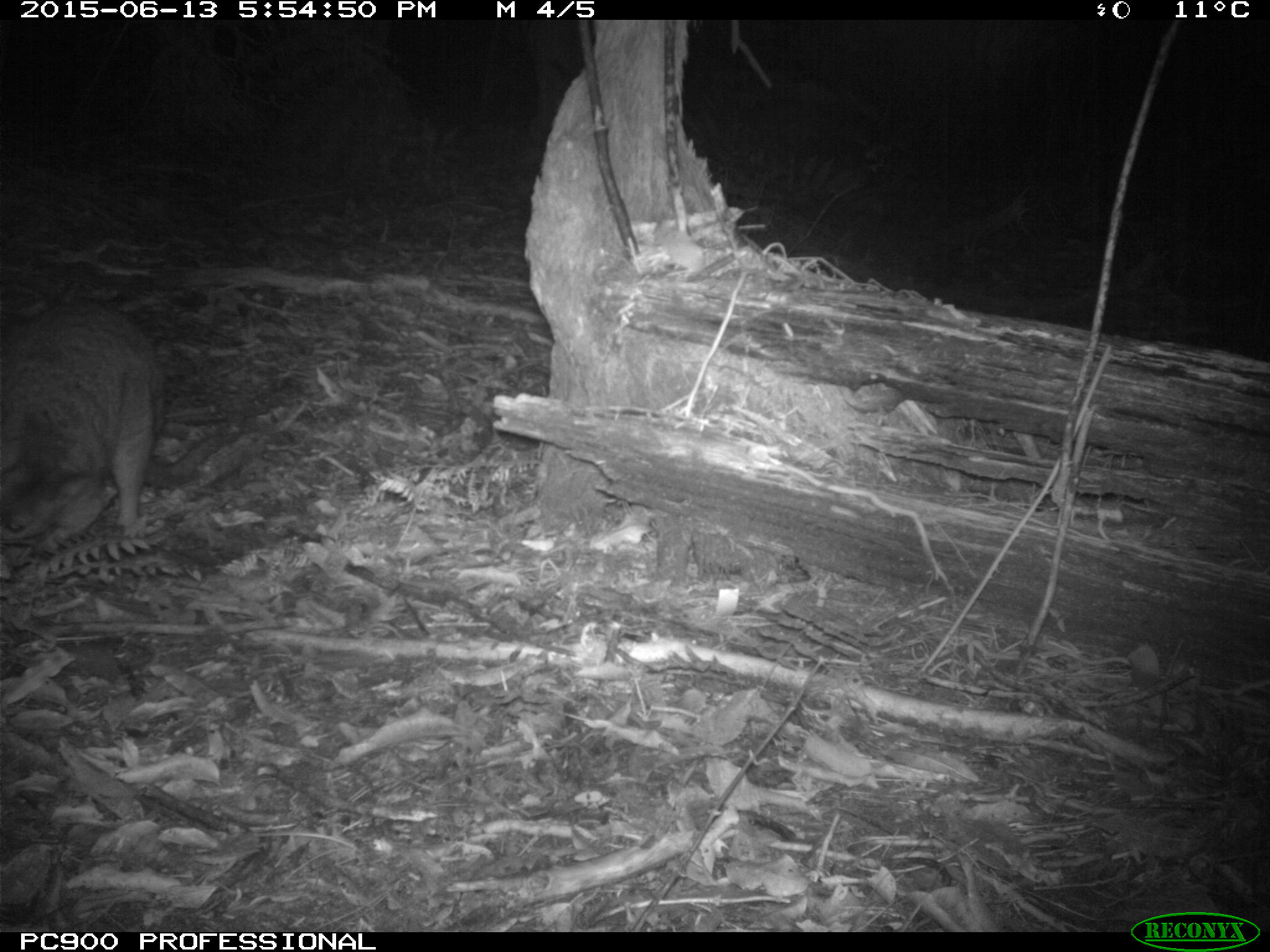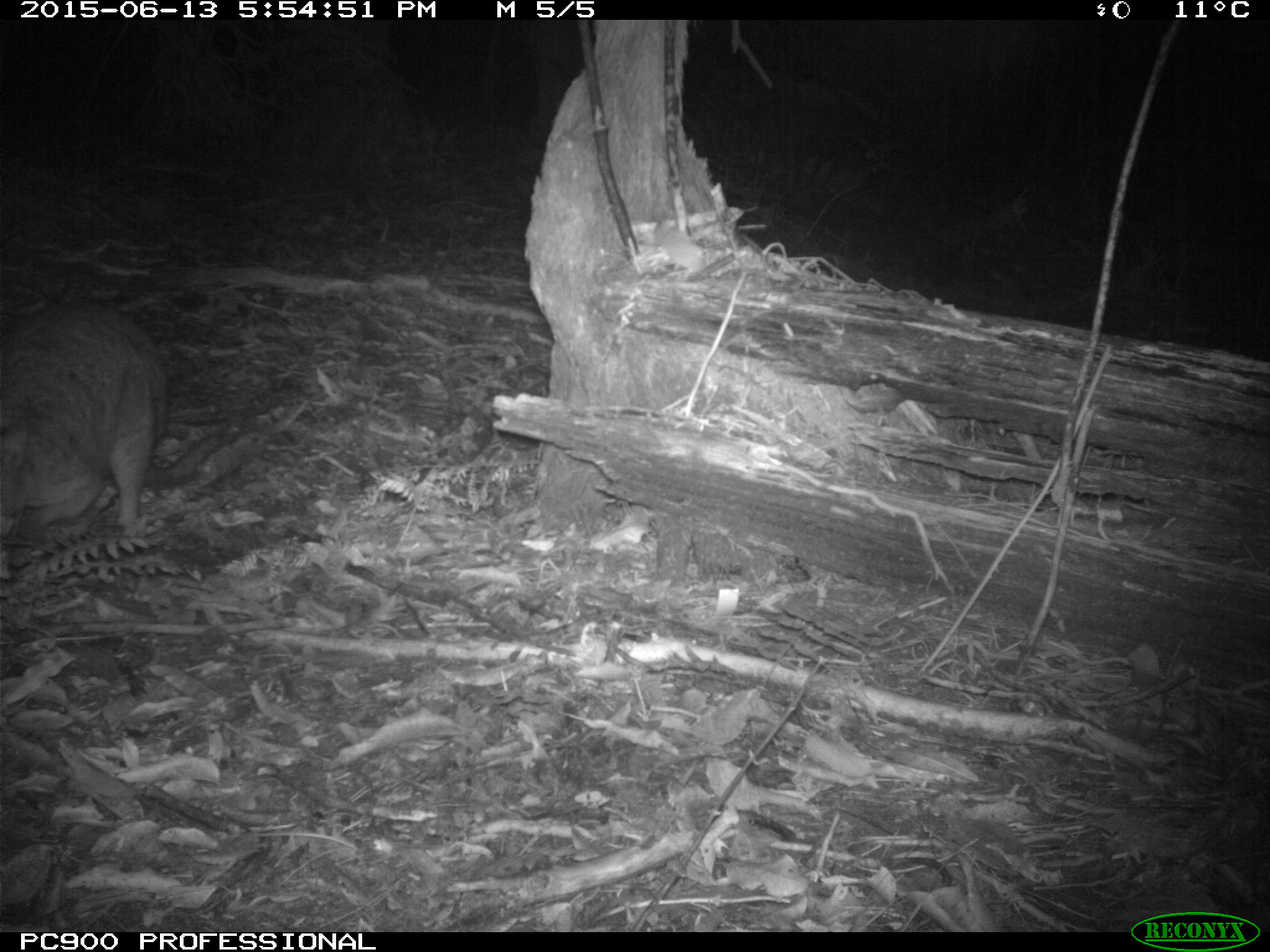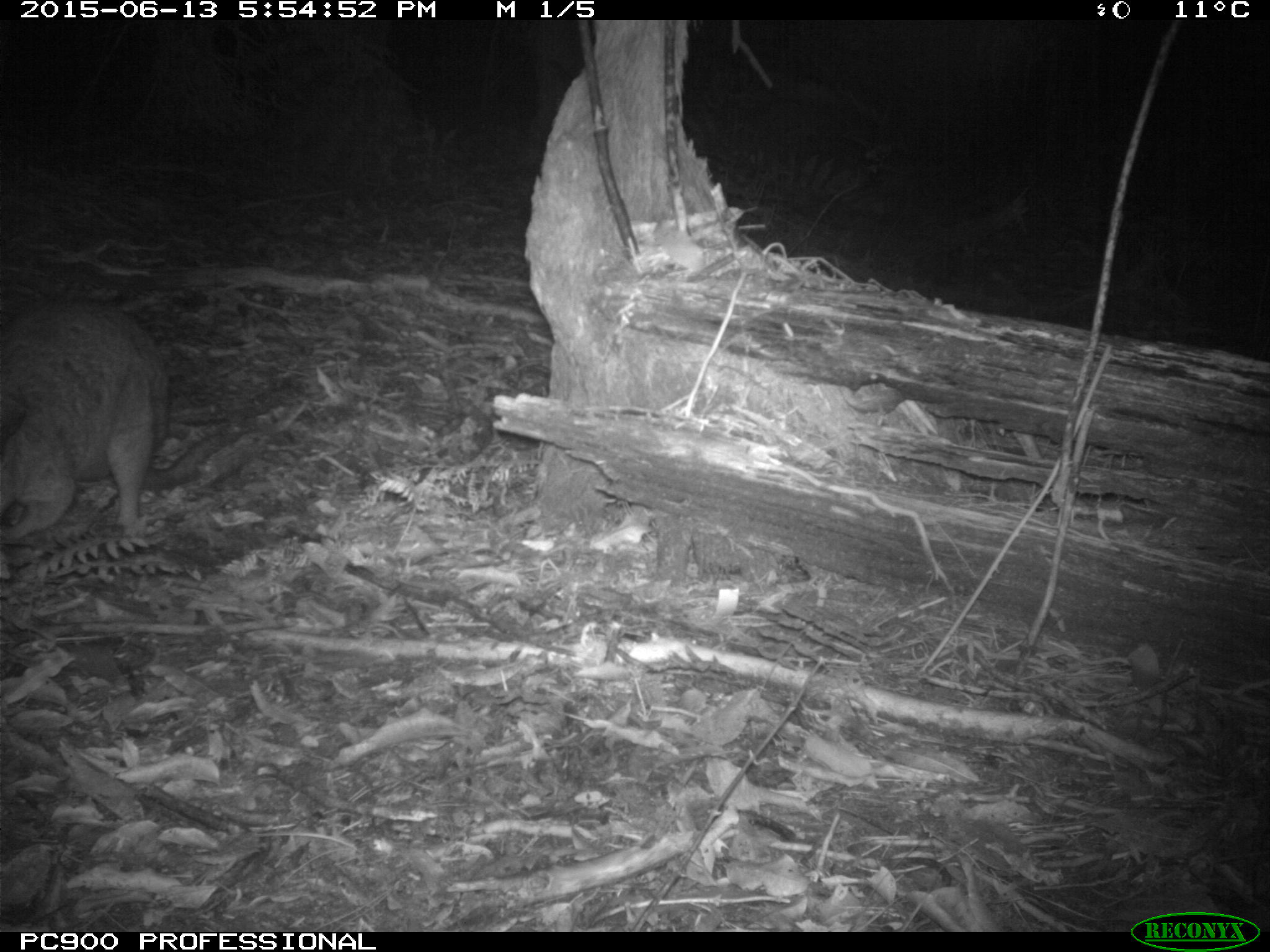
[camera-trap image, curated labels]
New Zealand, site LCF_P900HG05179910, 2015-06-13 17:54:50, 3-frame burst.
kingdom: Animalia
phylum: Chordata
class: Mammalia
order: Diprotodontia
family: Macropodidae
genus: Notamacropus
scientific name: Notamacropus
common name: wallaby